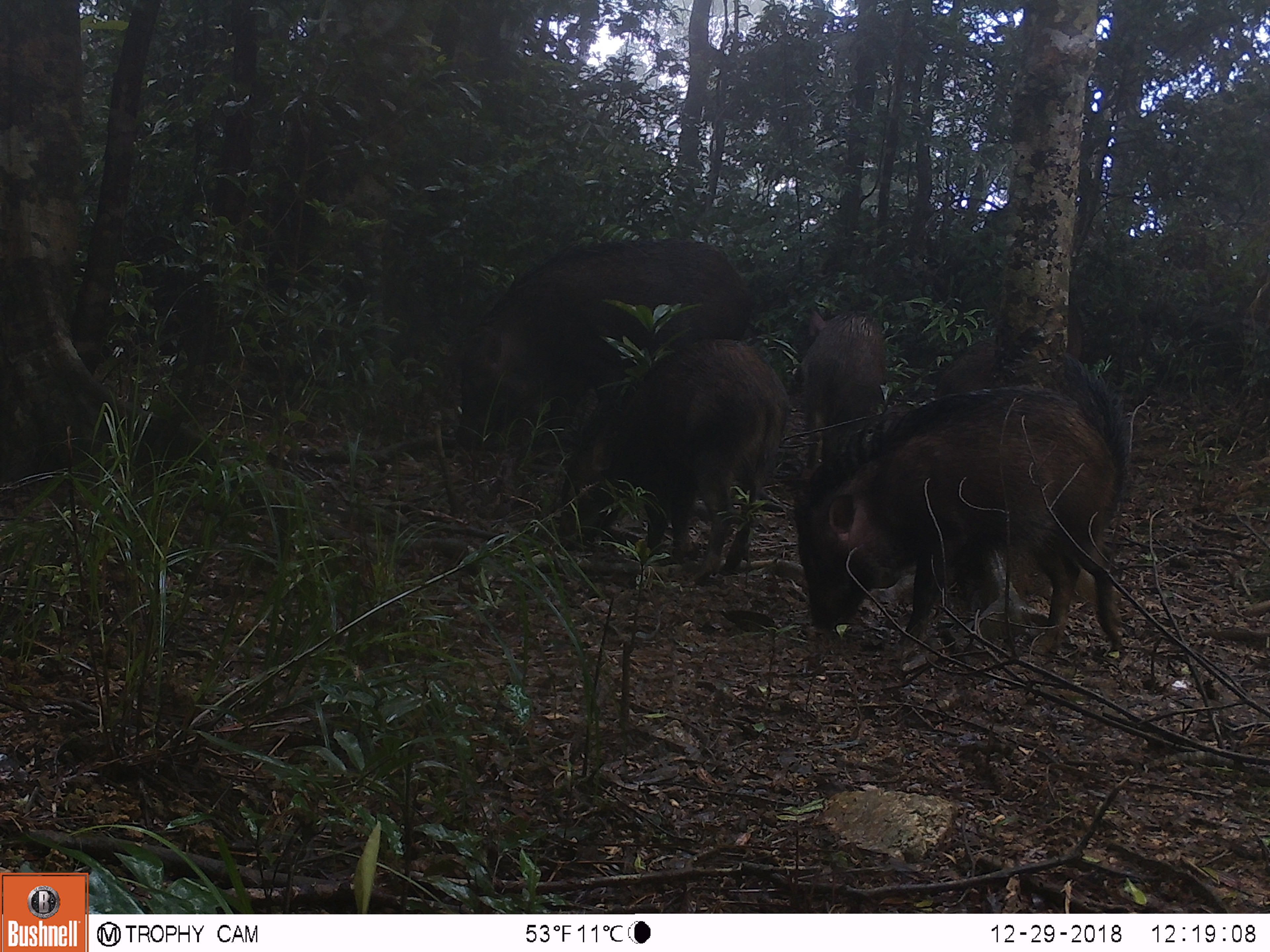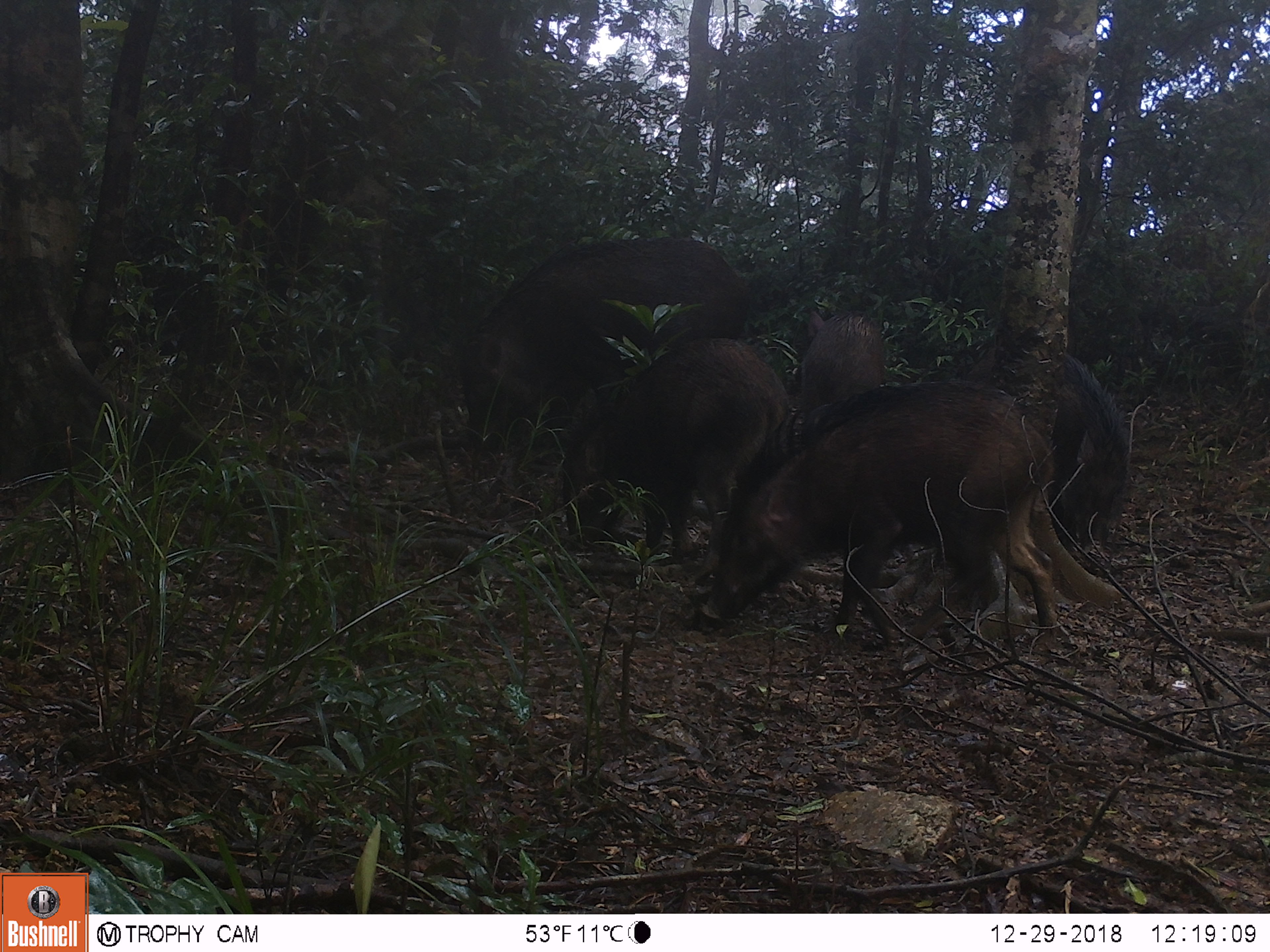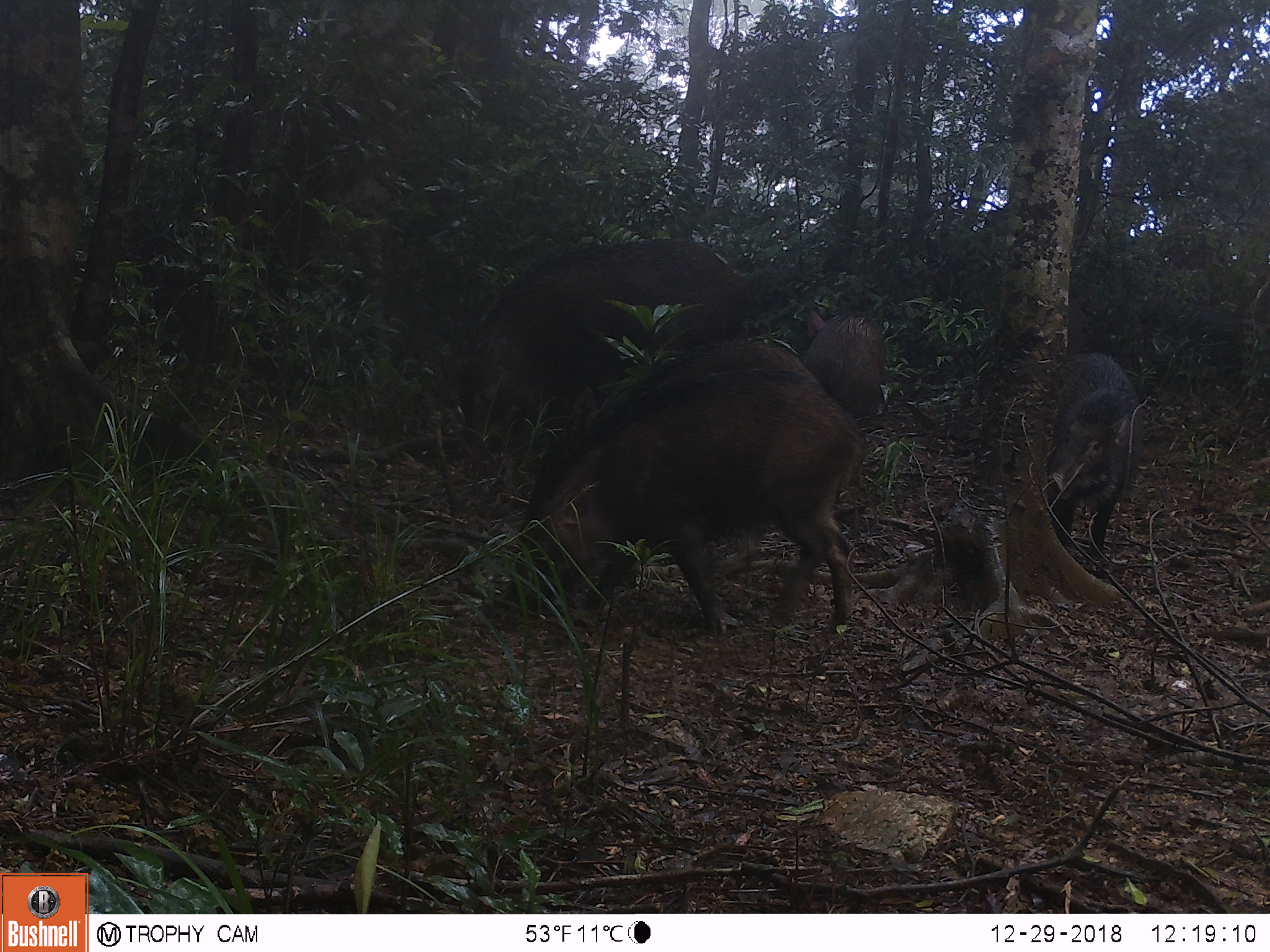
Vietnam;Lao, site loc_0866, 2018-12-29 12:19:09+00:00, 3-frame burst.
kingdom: Animalia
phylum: Chordata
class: Mammalia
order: Artiodactyla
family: Suidae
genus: Sus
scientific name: Sus scrofa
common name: eurasian wild pig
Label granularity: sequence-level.